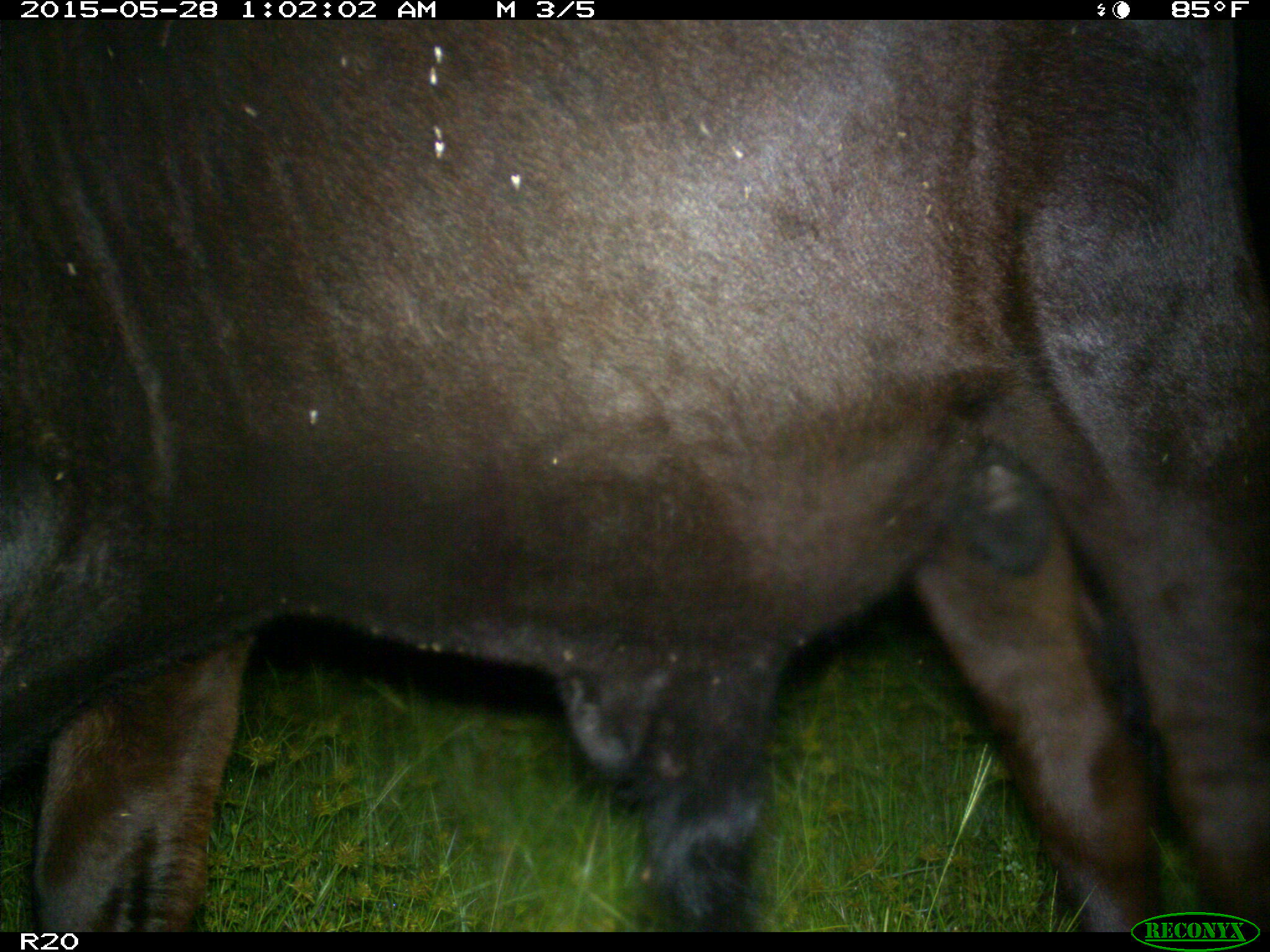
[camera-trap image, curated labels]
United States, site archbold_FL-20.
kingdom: Animalia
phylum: Chordata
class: Mammalia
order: Artiodactyla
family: Bovidae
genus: Bos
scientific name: Bos taurus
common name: domestic cow